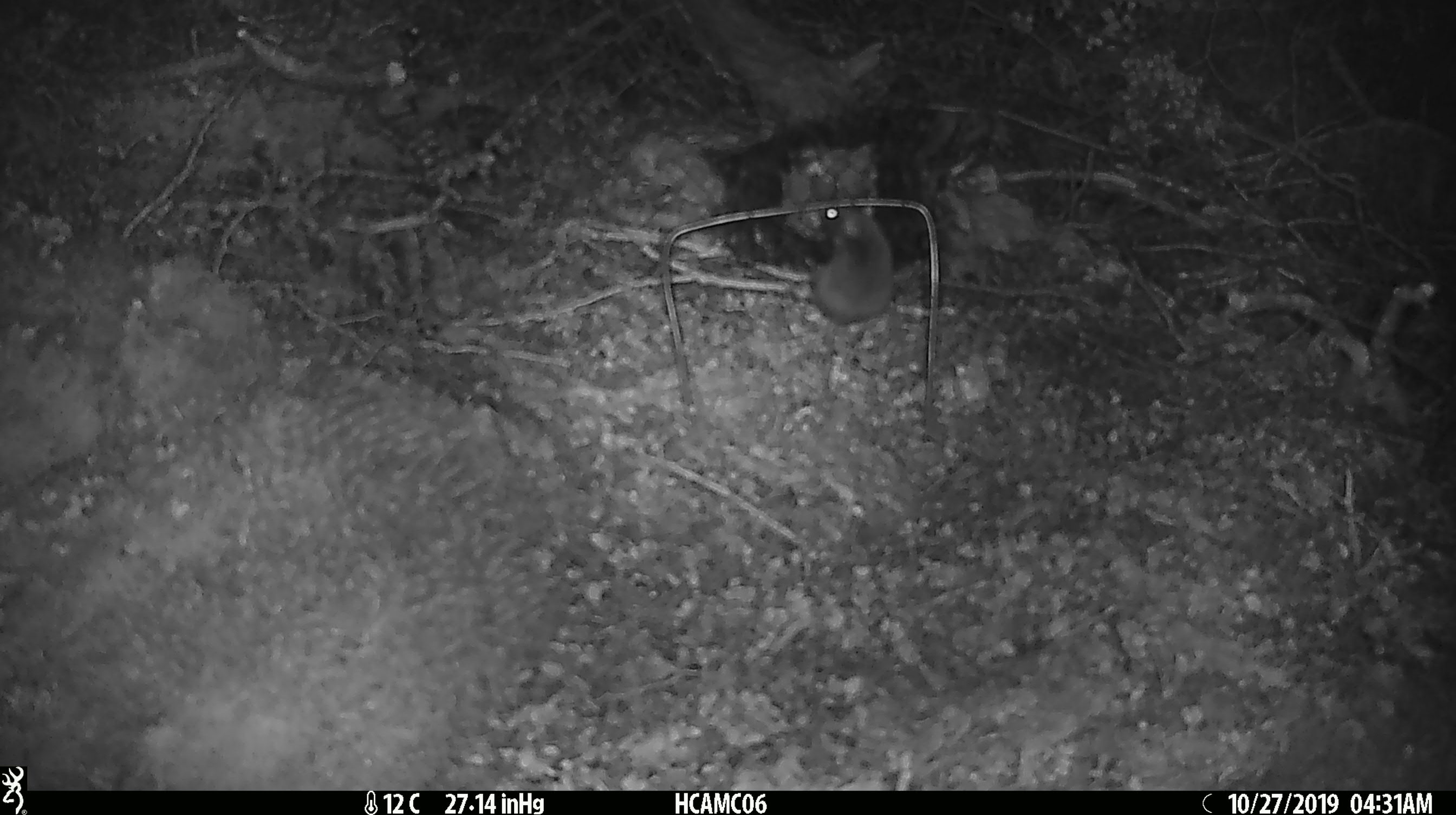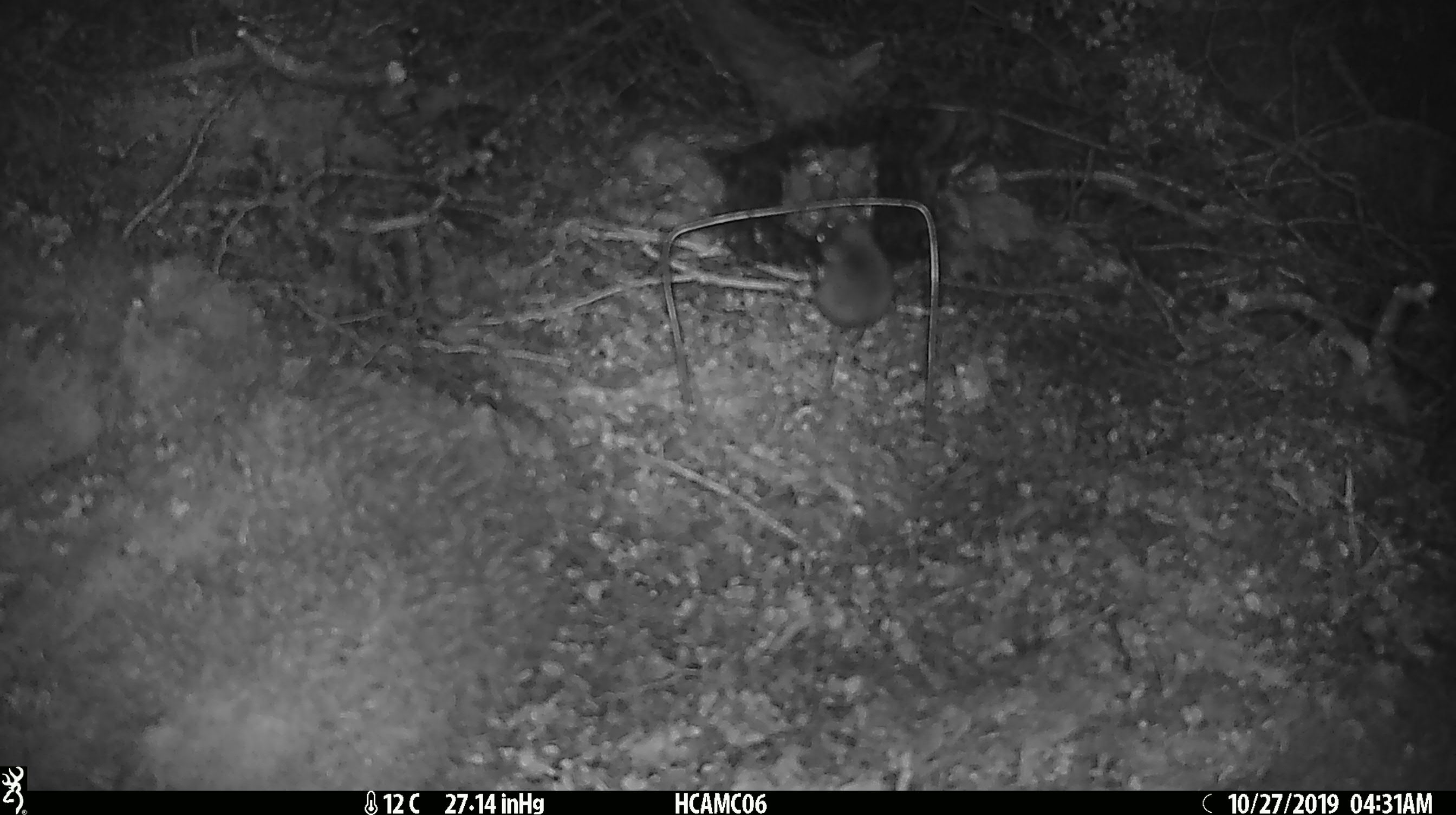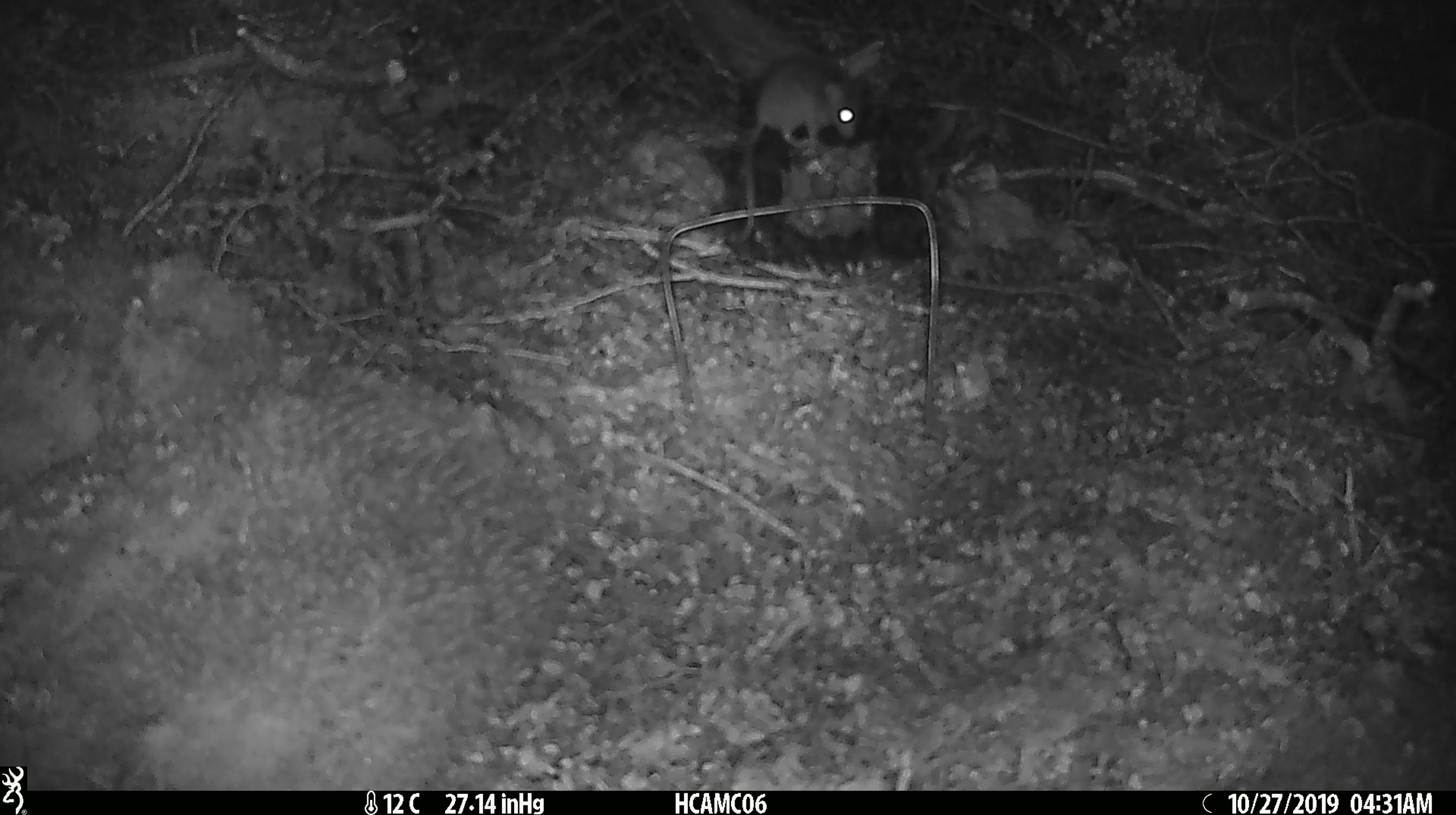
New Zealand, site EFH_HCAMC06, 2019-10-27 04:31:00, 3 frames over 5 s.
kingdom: Animalia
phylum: Chordata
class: Mammalia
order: Rodentia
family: Muridae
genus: Mus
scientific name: Mus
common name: mouse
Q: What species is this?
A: Mouse (Mus).